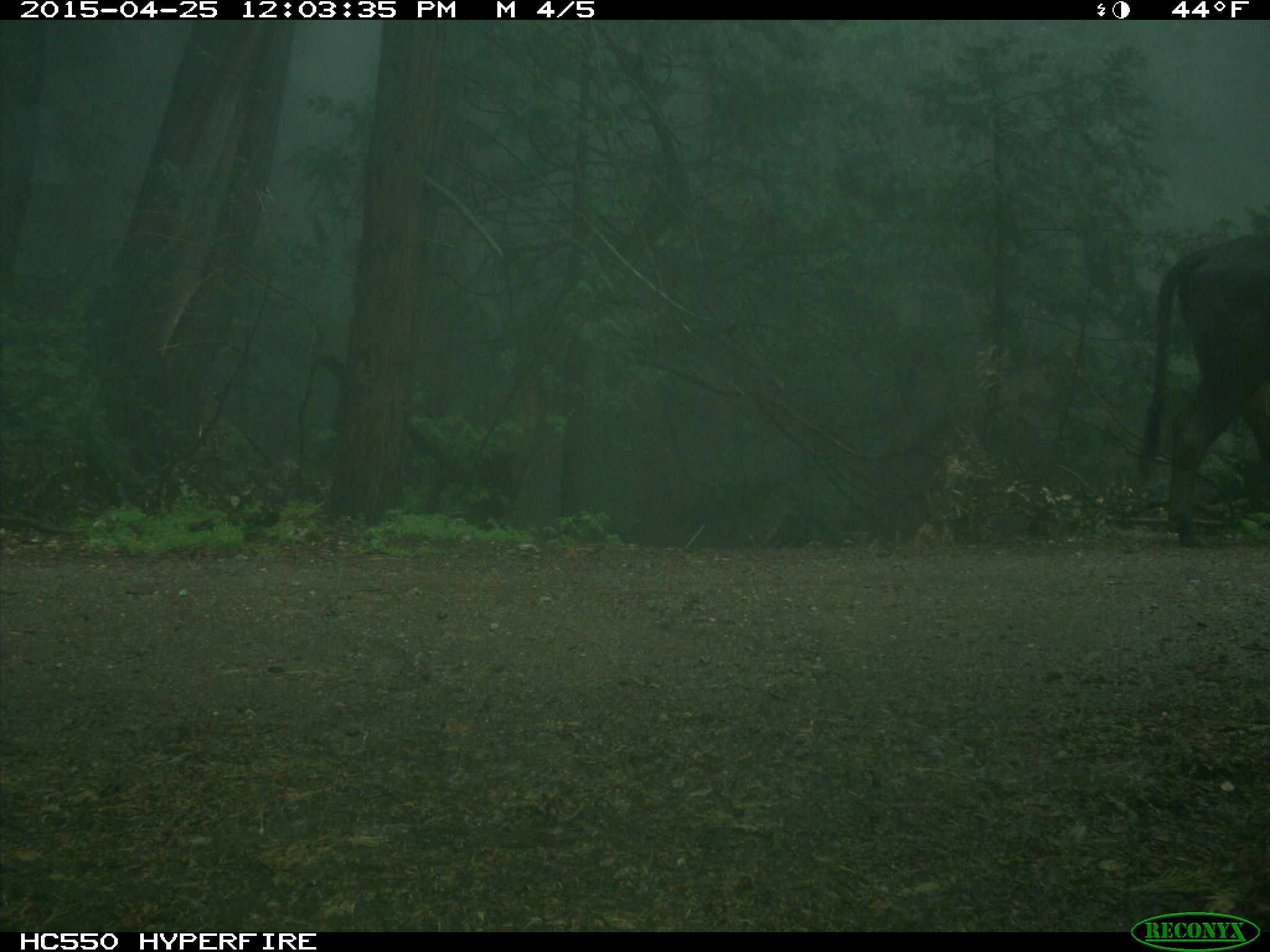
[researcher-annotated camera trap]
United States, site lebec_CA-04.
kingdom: Animalia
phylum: Chordata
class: Mammalia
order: Artiodactyla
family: Bovidae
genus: Bos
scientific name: Bos taurus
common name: domestic cow